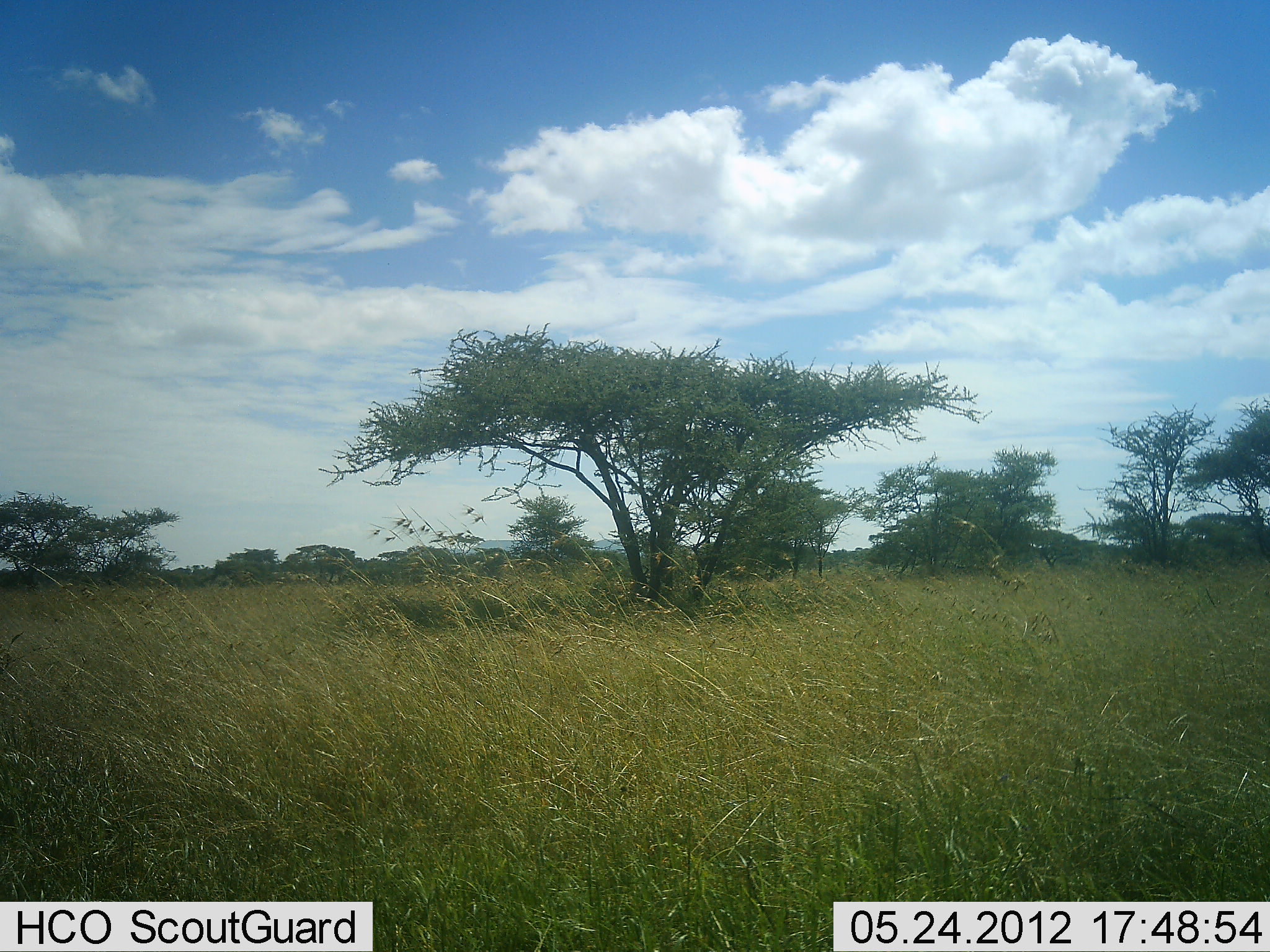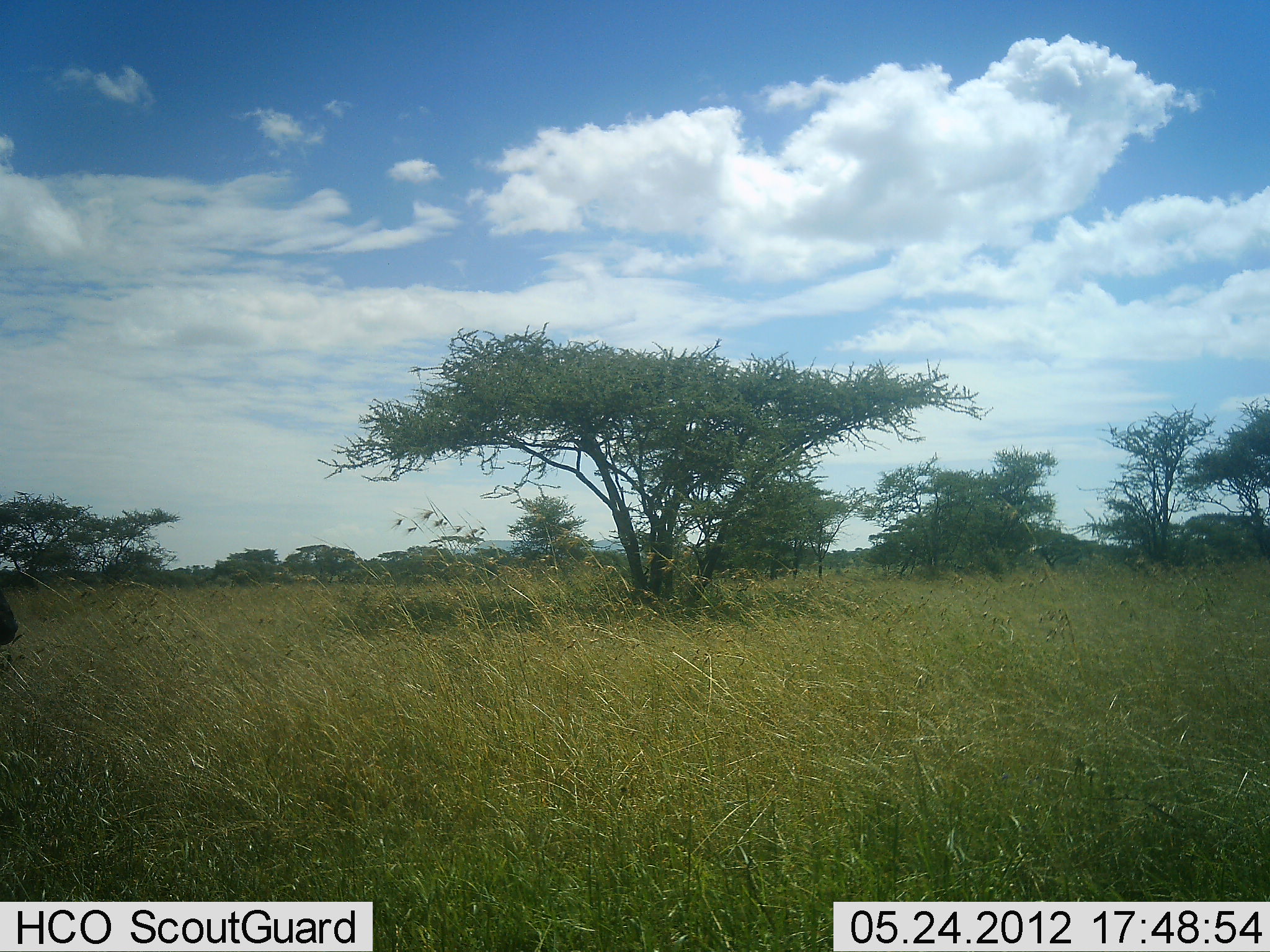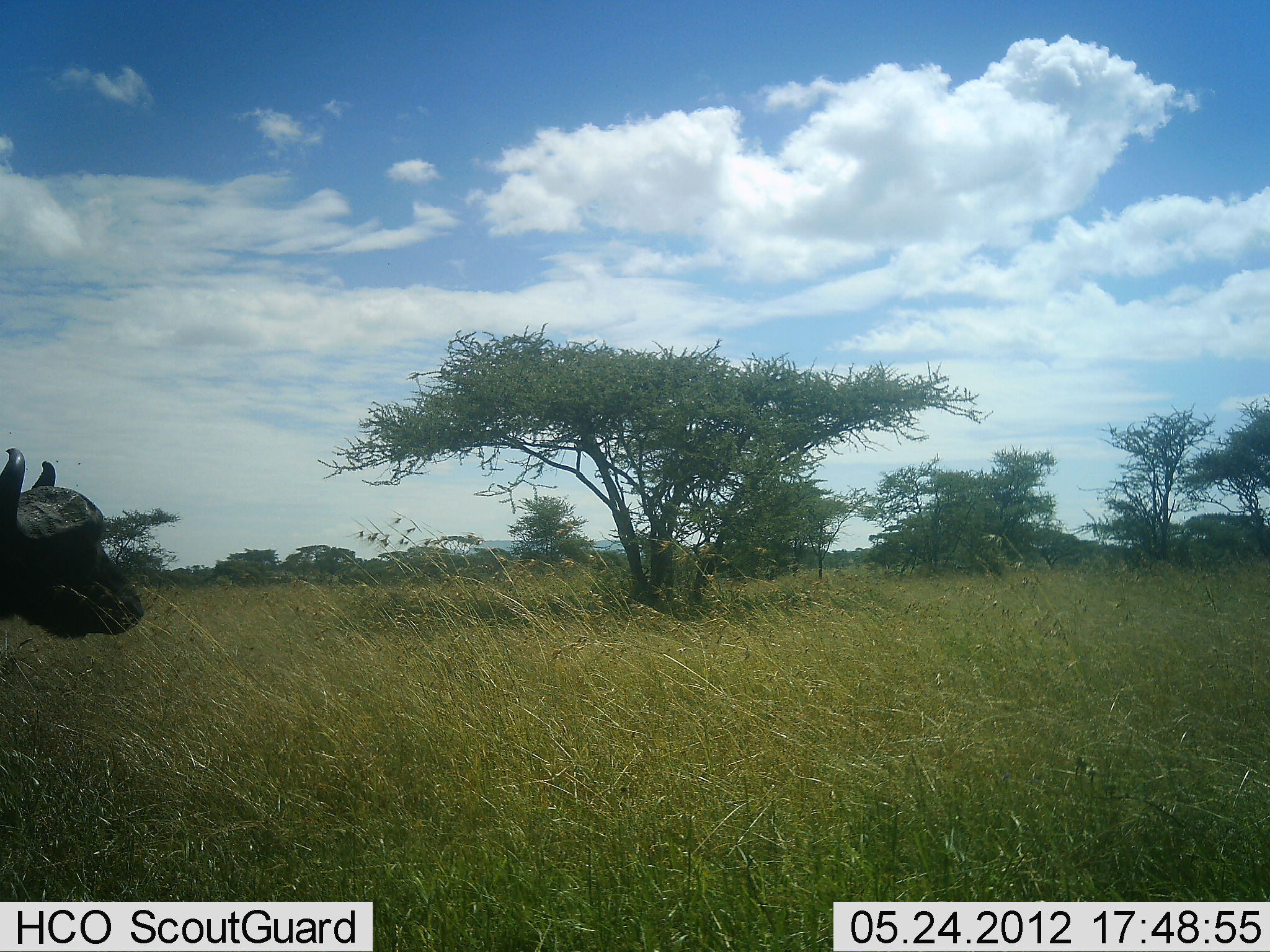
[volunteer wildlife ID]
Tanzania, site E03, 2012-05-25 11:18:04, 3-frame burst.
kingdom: Animalia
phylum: Chordata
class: Mammalia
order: Artiodactyla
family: Bovidae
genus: Syncerus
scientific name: Syncerus caffer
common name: cape buffalo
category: buffalo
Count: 1.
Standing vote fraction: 0%.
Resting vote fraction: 0%.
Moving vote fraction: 100%.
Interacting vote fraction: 0%.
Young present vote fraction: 0%.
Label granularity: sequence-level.